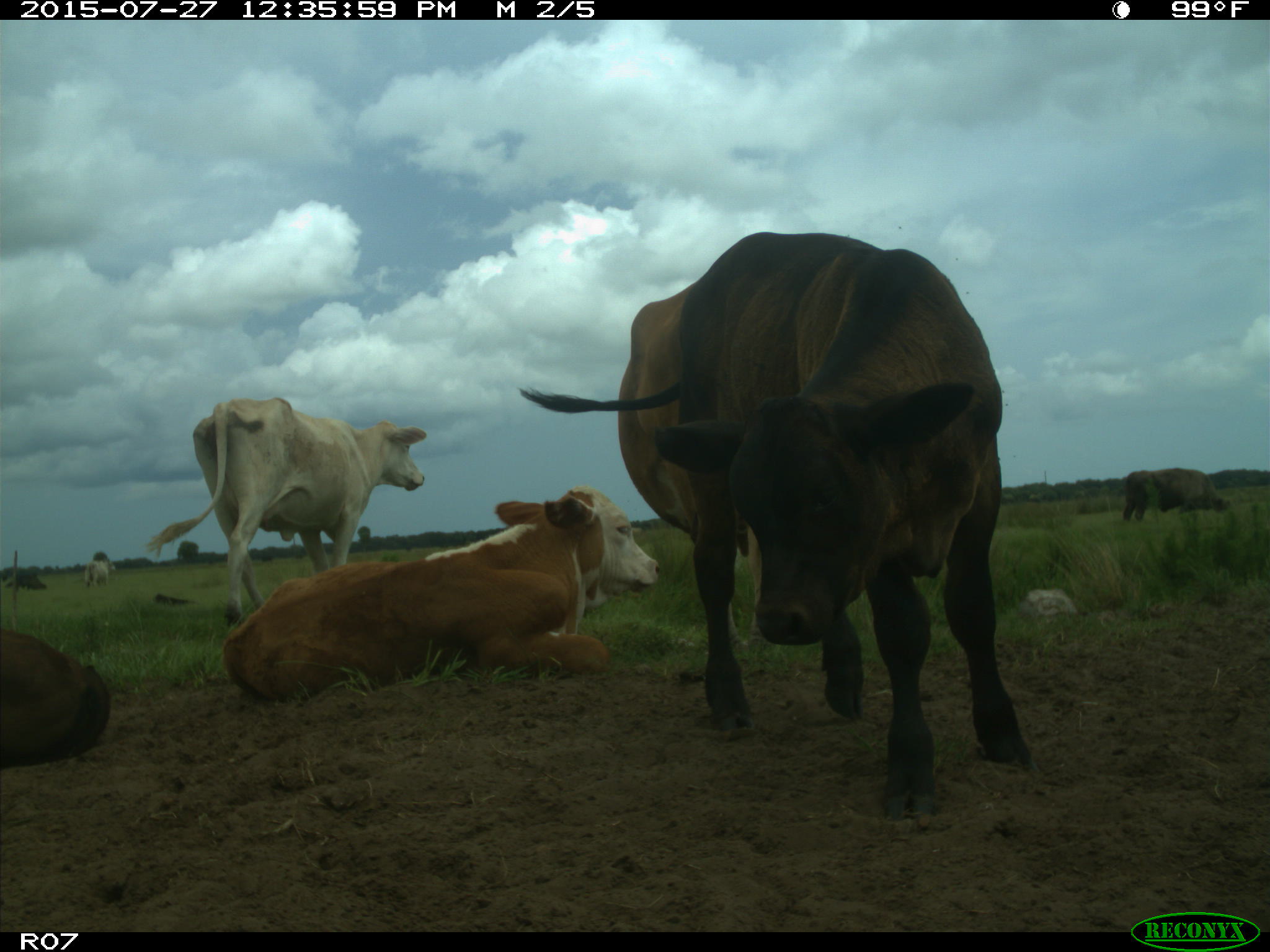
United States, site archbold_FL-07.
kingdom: Animalia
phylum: Chordata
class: Mammalia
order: Artiodactyla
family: Bovidae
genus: Bos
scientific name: Bos taurus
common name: domestic cow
Bos taurus (domestic cow).